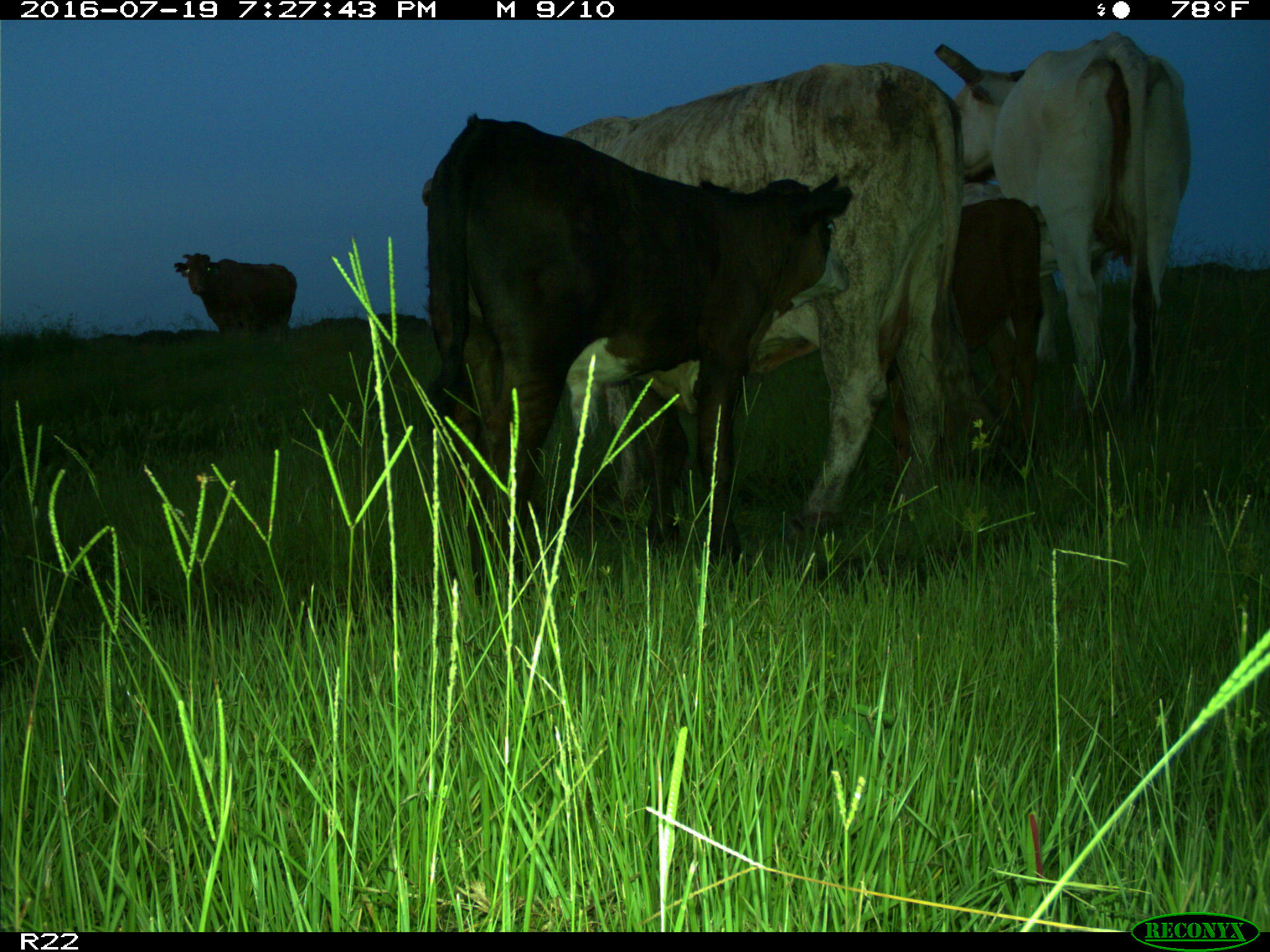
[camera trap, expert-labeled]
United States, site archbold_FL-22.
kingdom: Animalia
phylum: Chordata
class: Mammalia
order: Artiodactyla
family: Bovidae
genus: Bos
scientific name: Bos taurus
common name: domestic cow